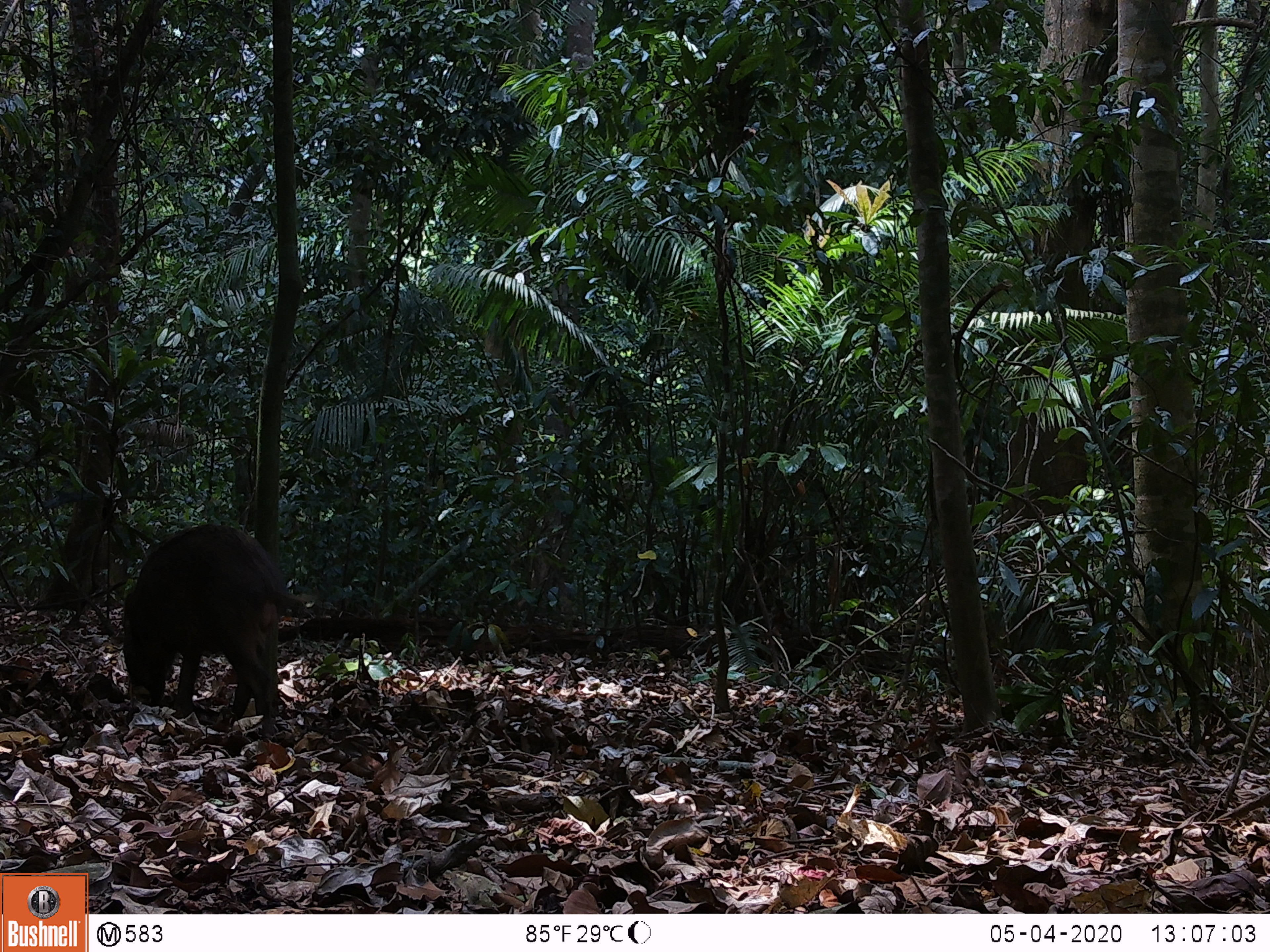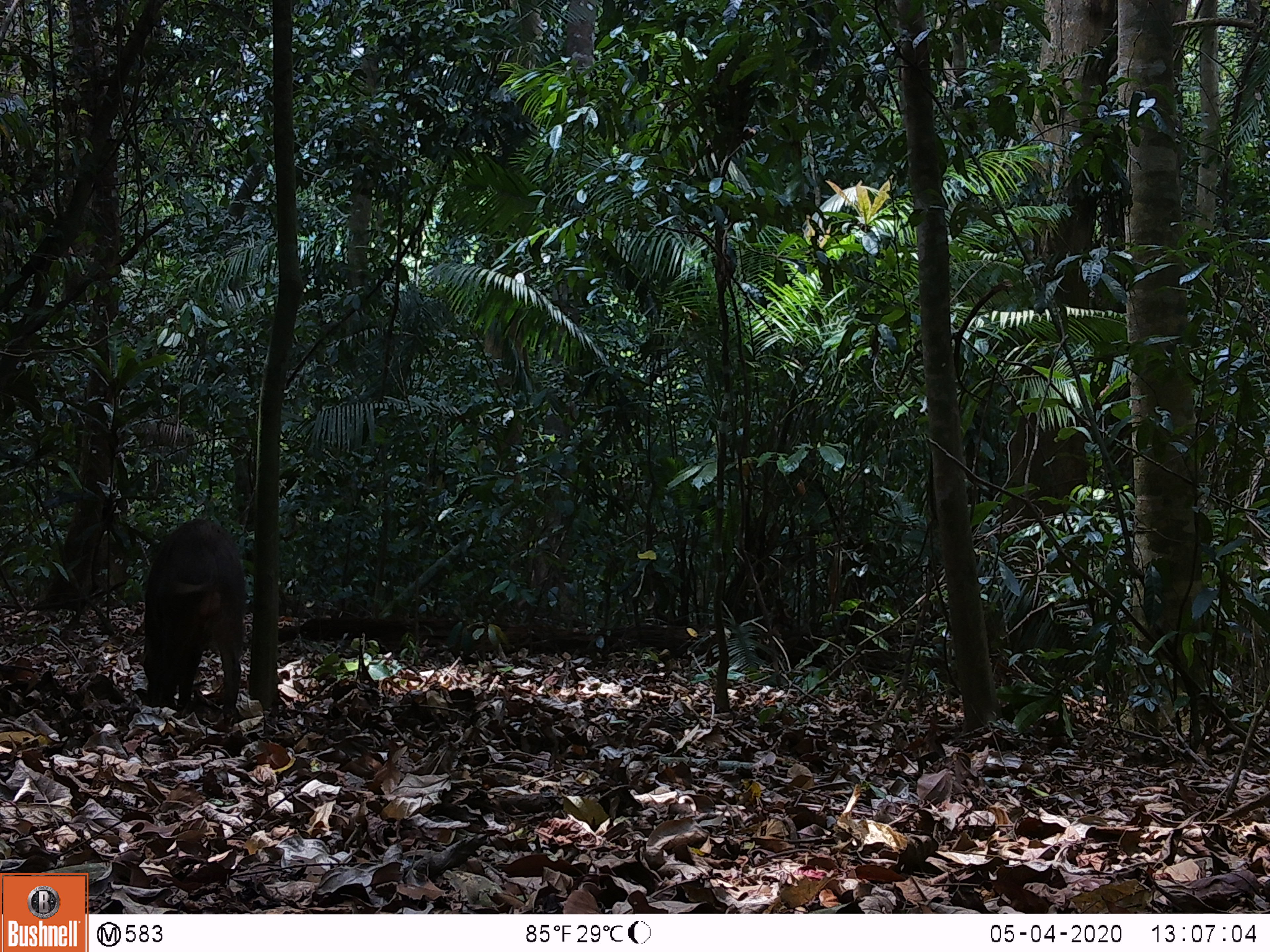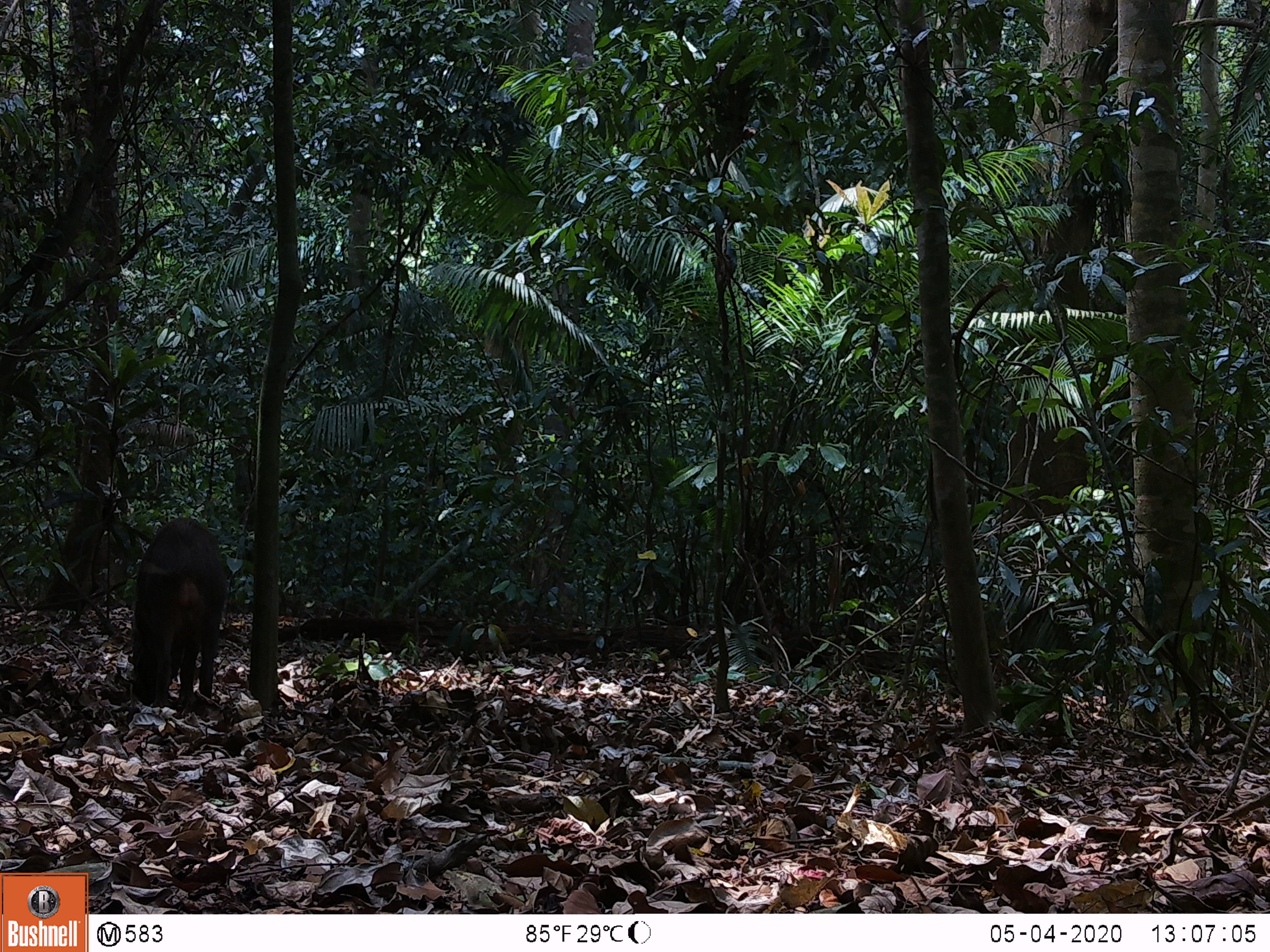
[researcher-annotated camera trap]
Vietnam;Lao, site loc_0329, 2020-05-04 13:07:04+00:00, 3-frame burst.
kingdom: Animalia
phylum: Chordata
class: Mammalia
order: Artiodactyla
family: Suidae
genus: Sus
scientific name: Sus scrofa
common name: eurasian wild pig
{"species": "eurasian wild pig (Sus scrofa)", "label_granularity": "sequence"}